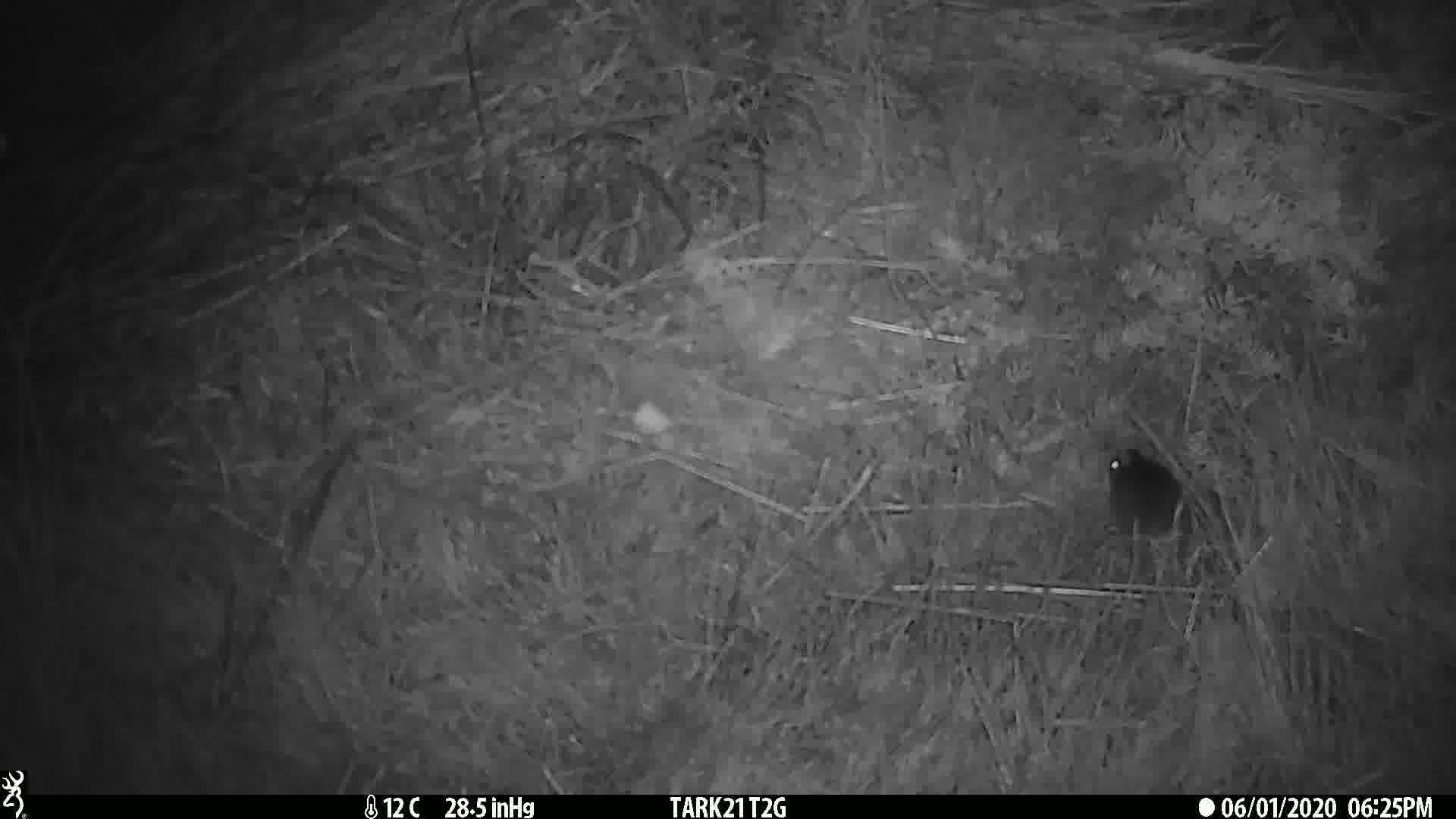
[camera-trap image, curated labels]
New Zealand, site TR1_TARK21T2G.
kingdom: Animalia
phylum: Chordata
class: Mammalia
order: Rodentia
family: Muridae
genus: Mus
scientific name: Mus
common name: mouse